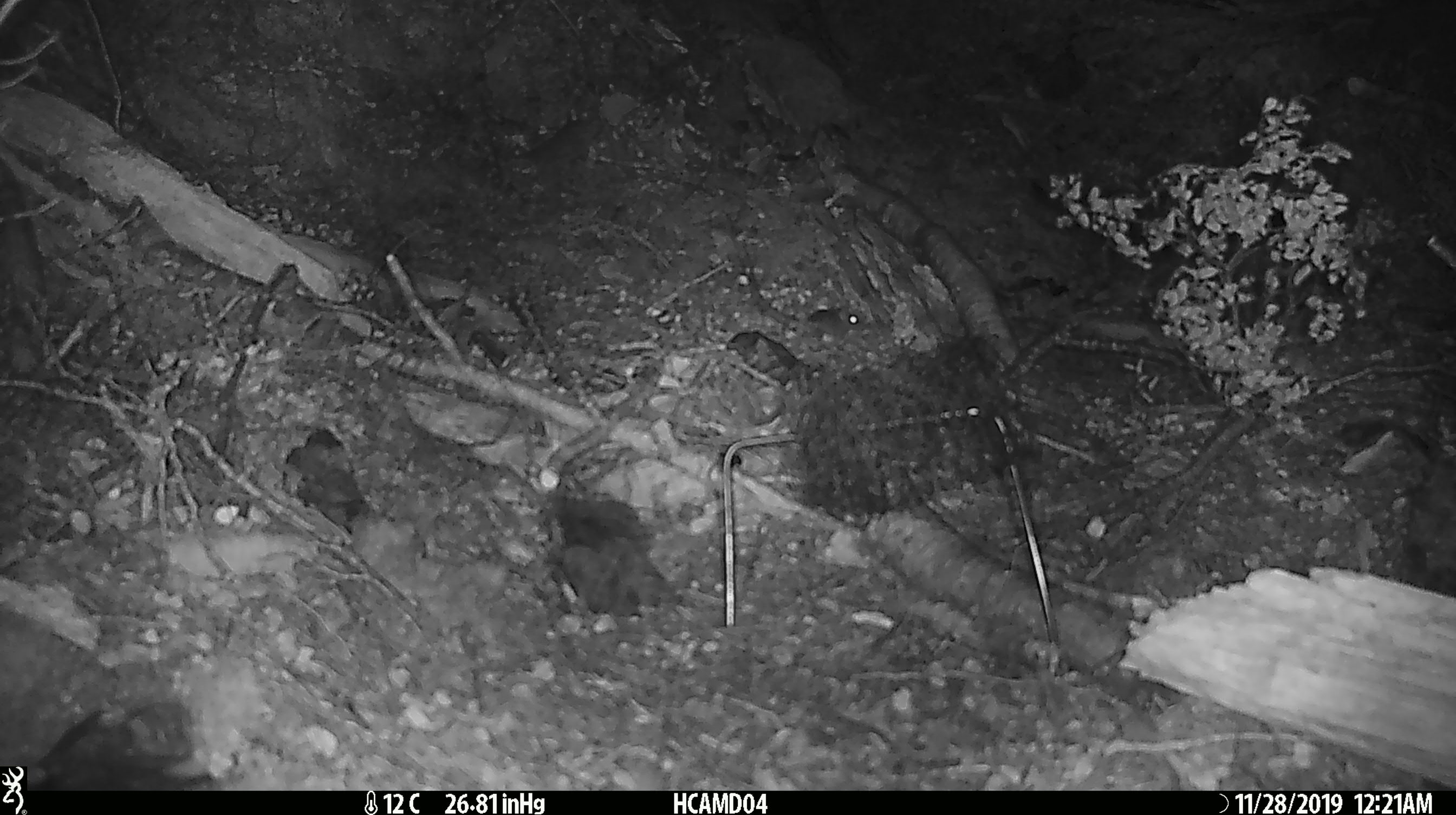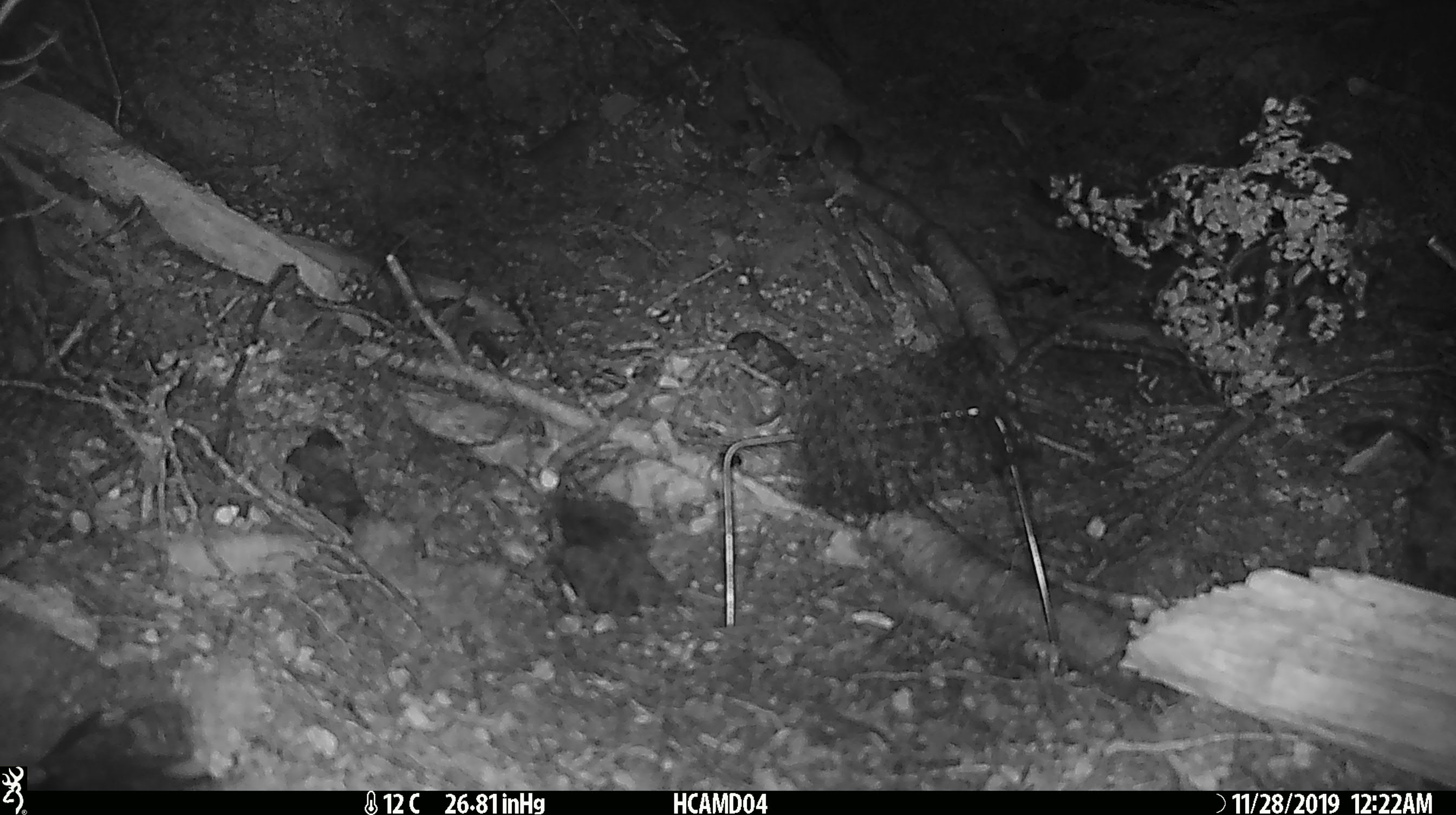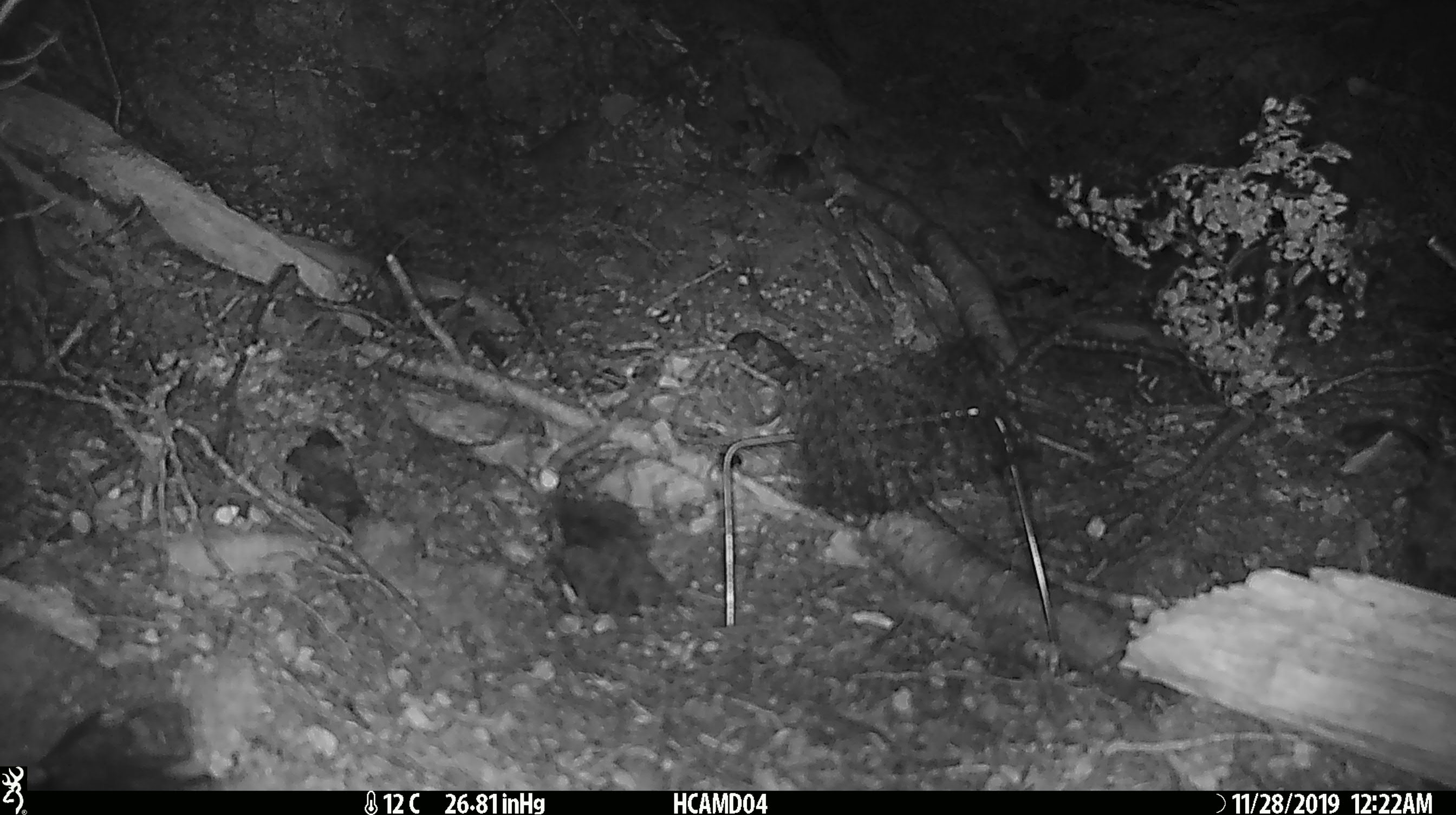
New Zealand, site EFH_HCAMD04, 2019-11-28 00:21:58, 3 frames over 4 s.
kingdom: Animalia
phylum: Chordata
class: Mammalia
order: Rodentia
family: Muridae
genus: Mus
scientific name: Mus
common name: mouse